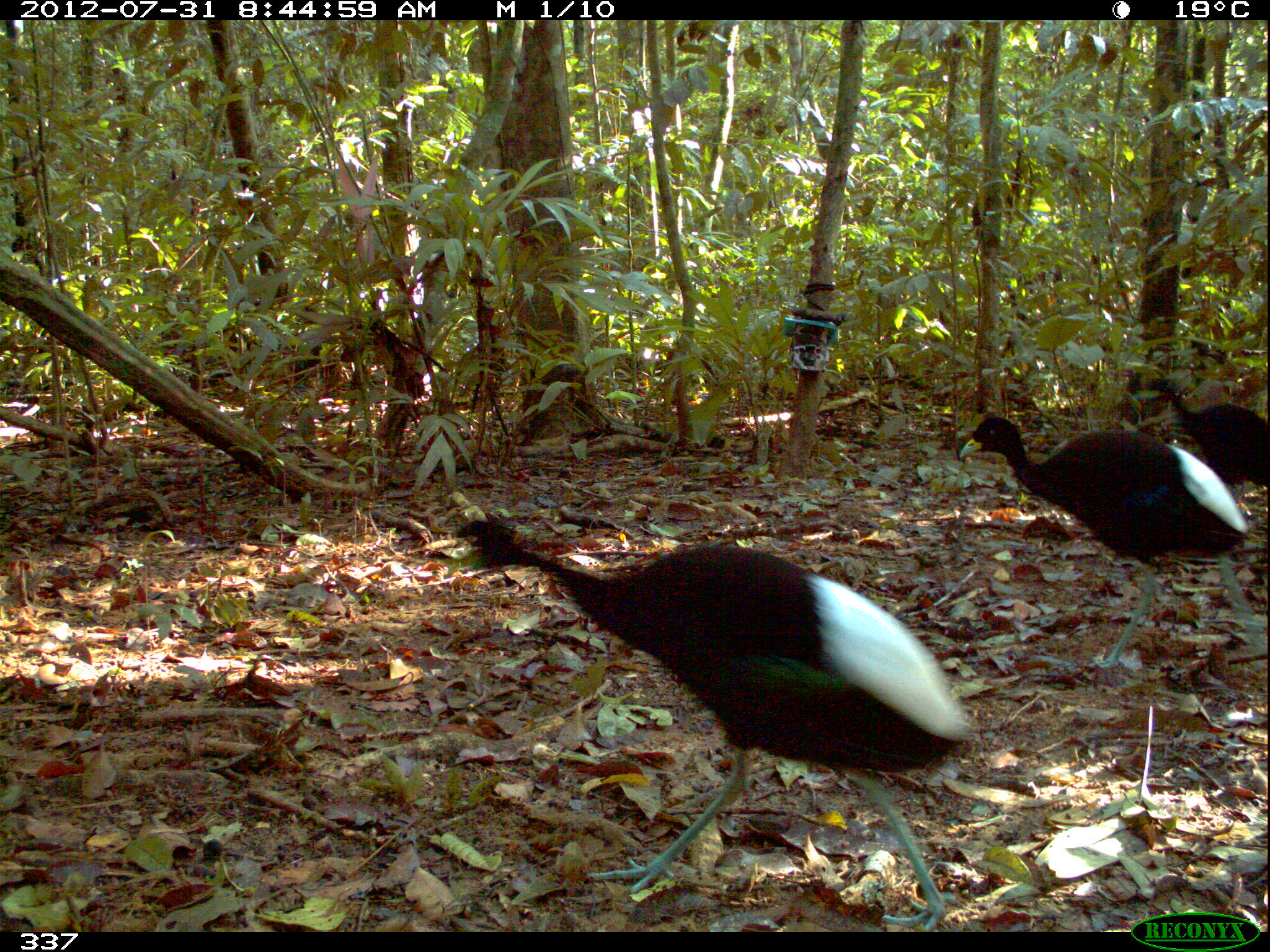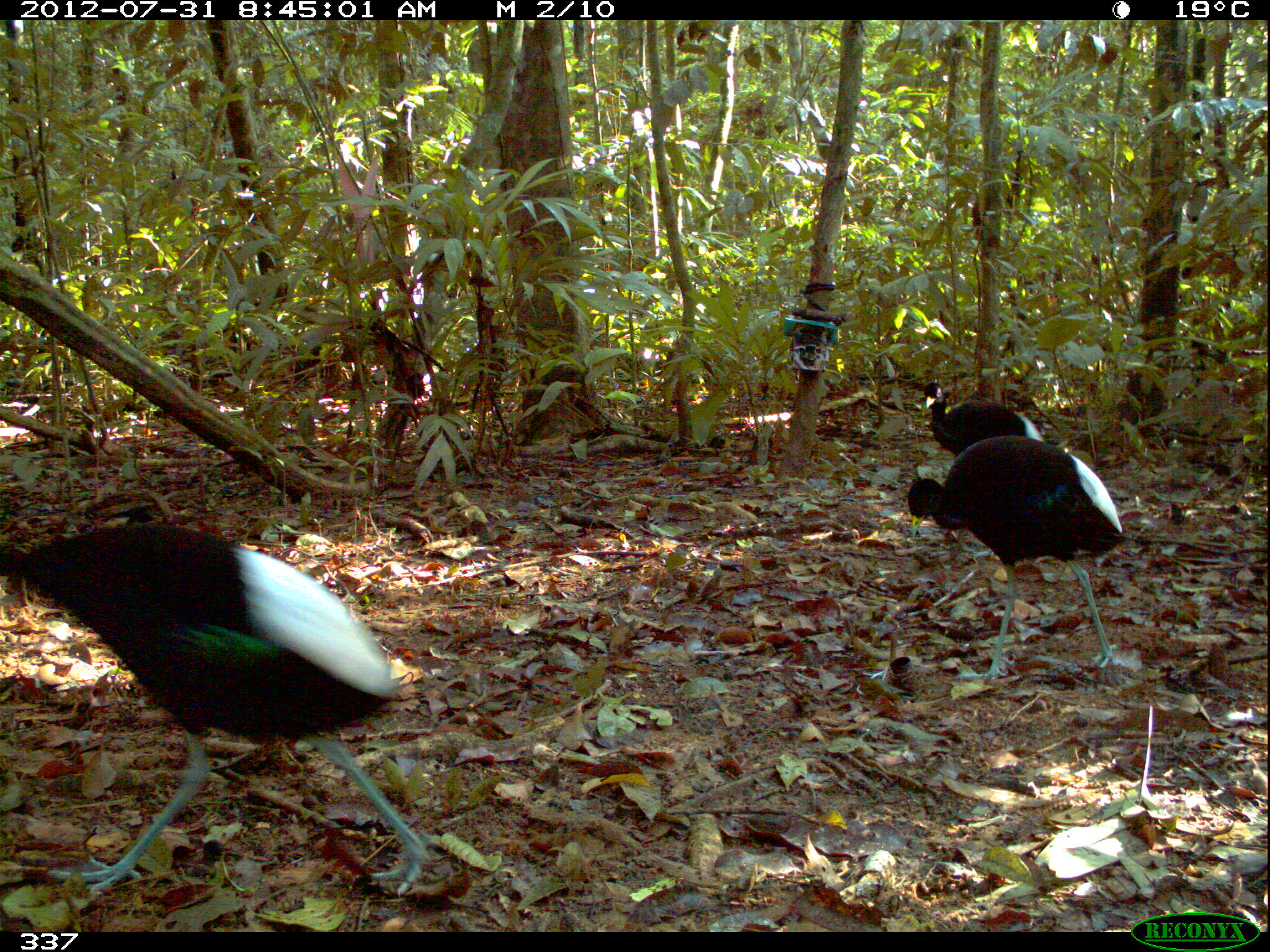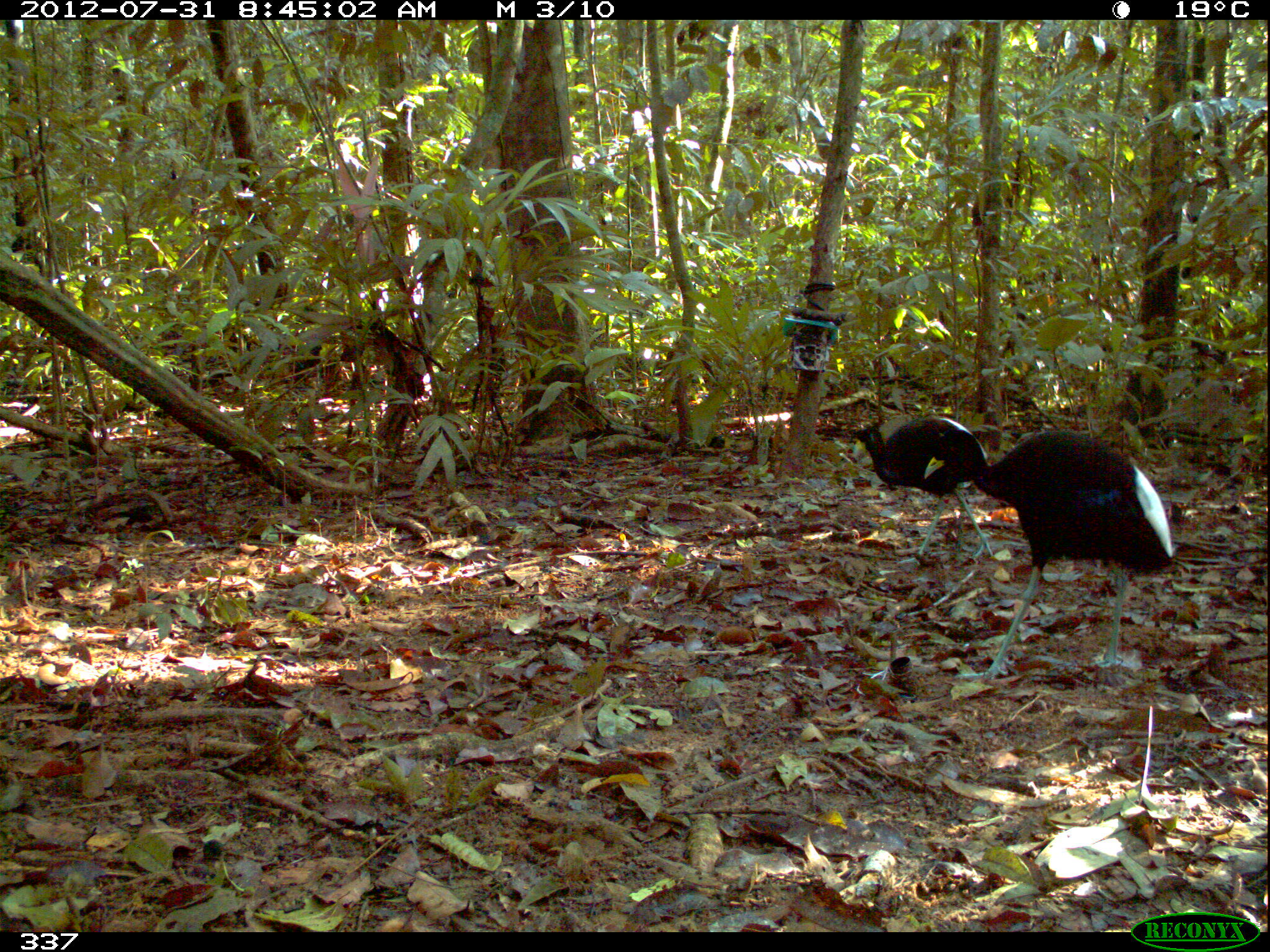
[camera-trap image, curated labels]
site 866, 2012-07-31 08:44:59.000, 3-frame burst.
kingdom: Animalia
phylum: Chordata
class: Aves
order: Gruiformes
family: Psophiidae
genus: Psophia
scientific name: Psophia leucoptera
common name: pale-winged trumpeter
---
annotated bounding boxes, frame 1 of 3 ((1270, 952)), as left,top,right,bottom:
psophia leucoptera: 454,514,970,927; 957,414,1270,668; 1115,374,1270,496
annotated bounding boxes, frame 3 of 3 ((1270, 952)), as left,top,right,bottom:
psophia leucoptera: 922,429,1169,682; 853,414,996,564